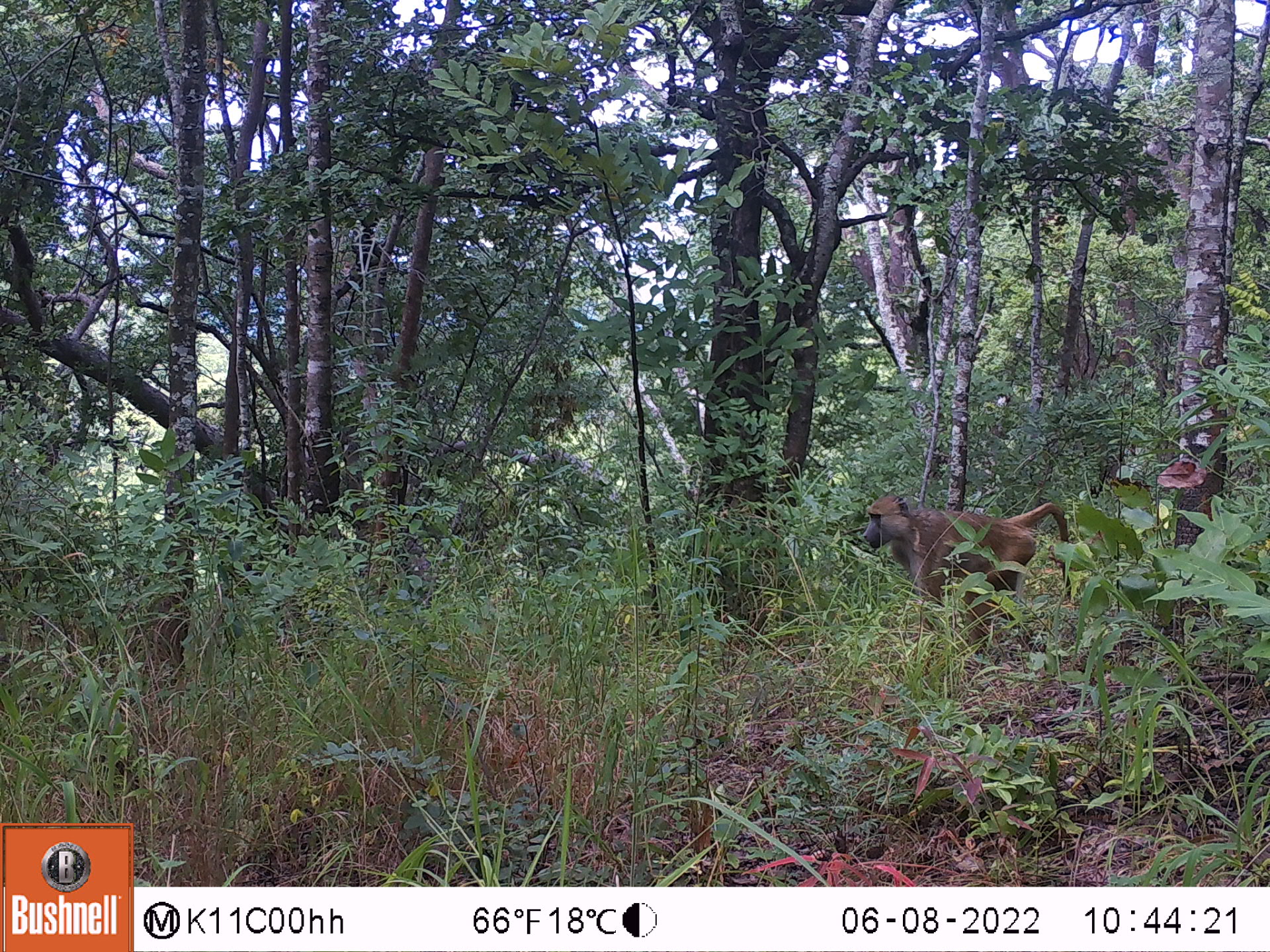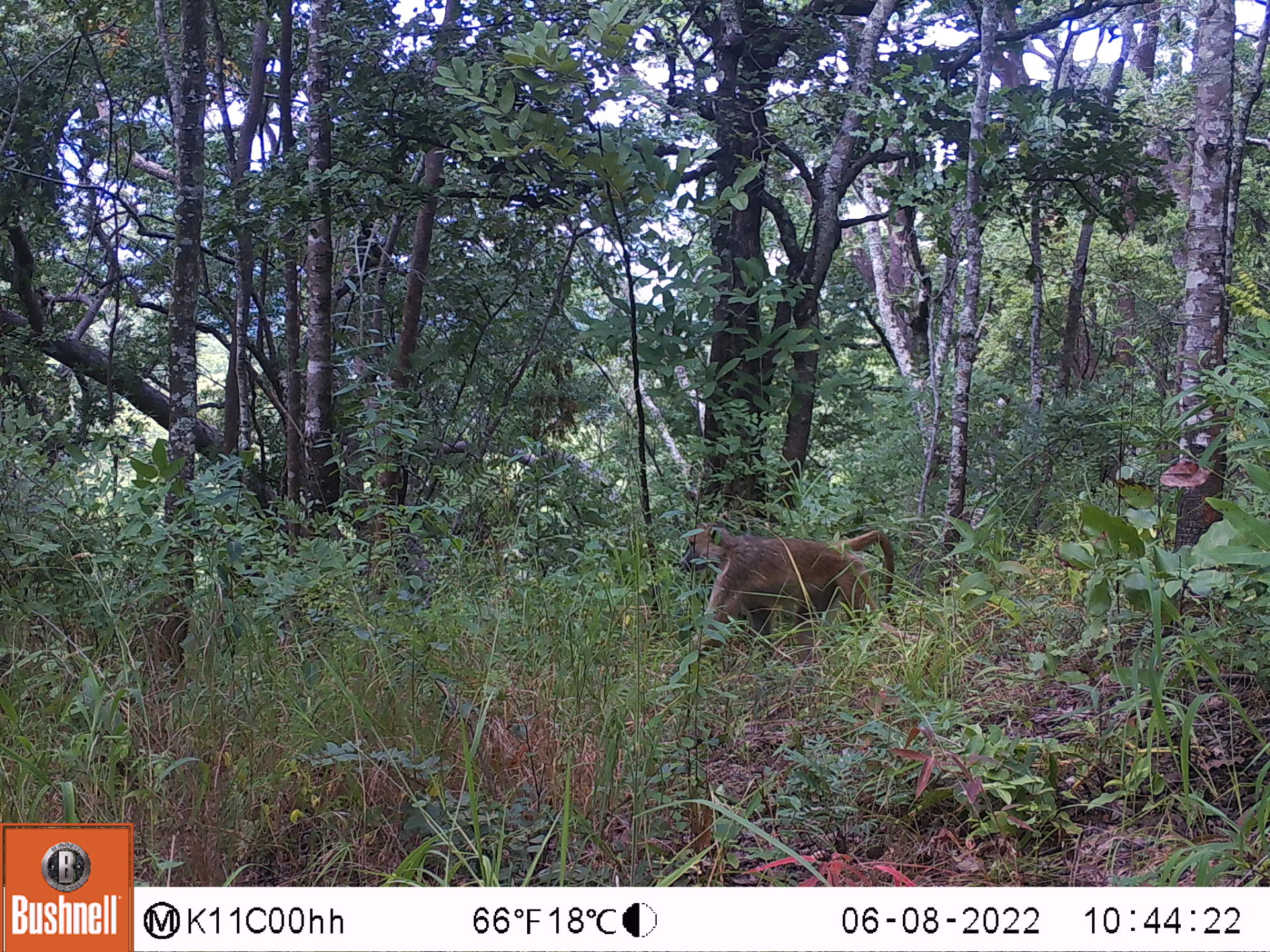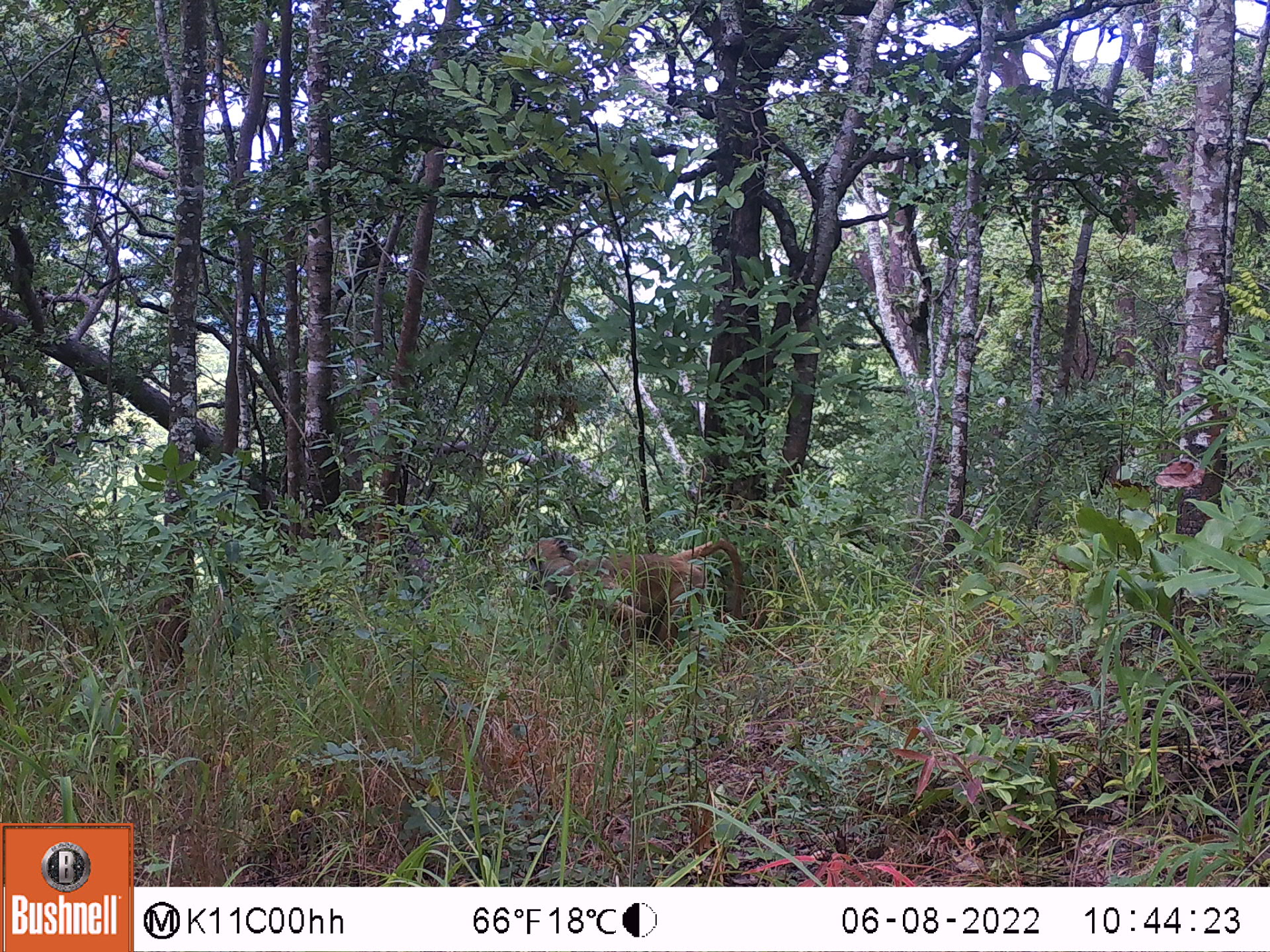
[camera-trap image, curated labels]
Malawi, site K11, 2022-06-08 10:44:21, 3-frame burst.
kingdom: Animalia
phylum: Chordata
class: Mammalia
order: Primates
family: Cercopithecidae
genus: Papio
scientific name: Papio cynocephalus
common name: yellow baboon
Yellow baboon (Papio cynocephalus), count 1.